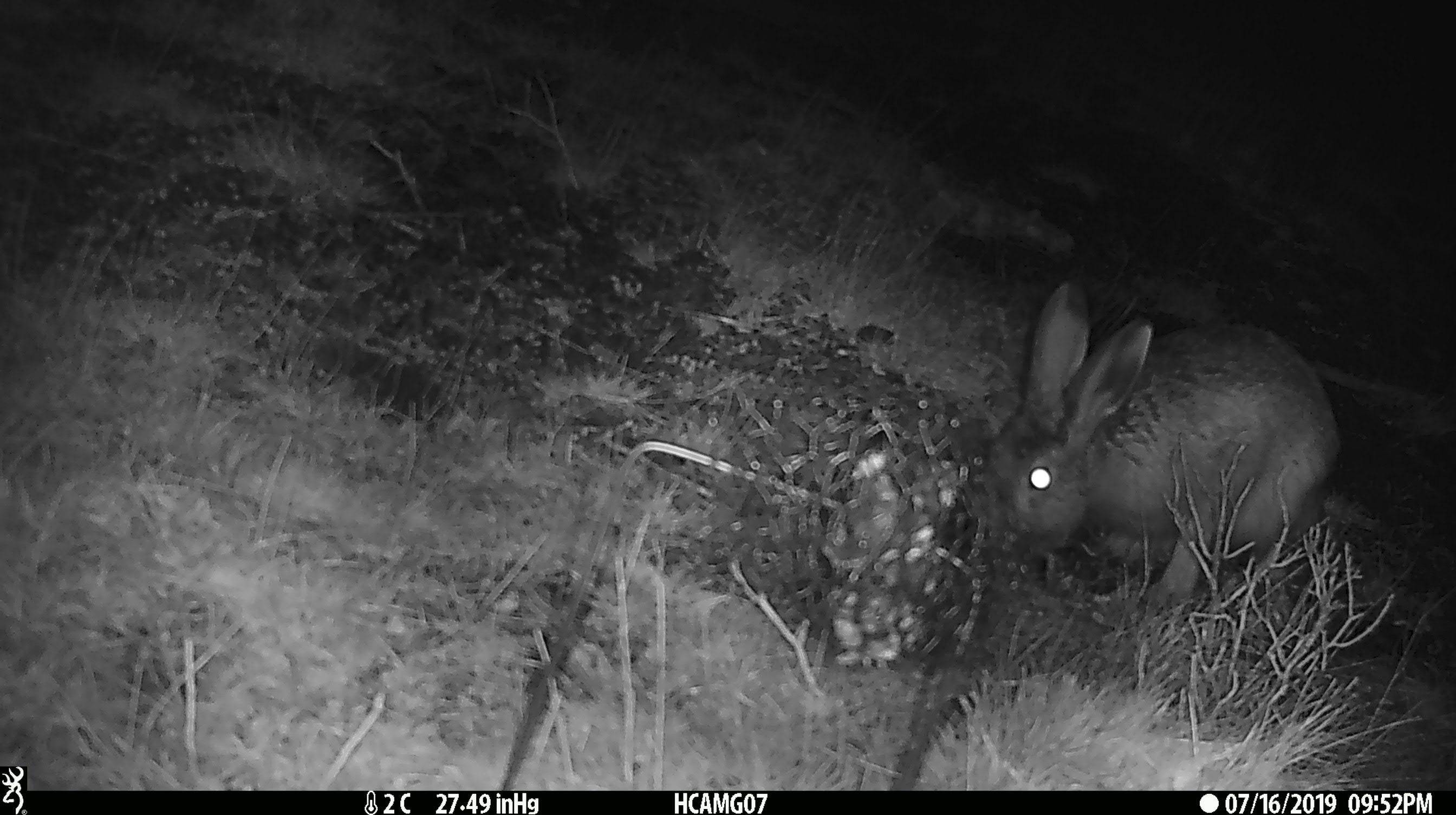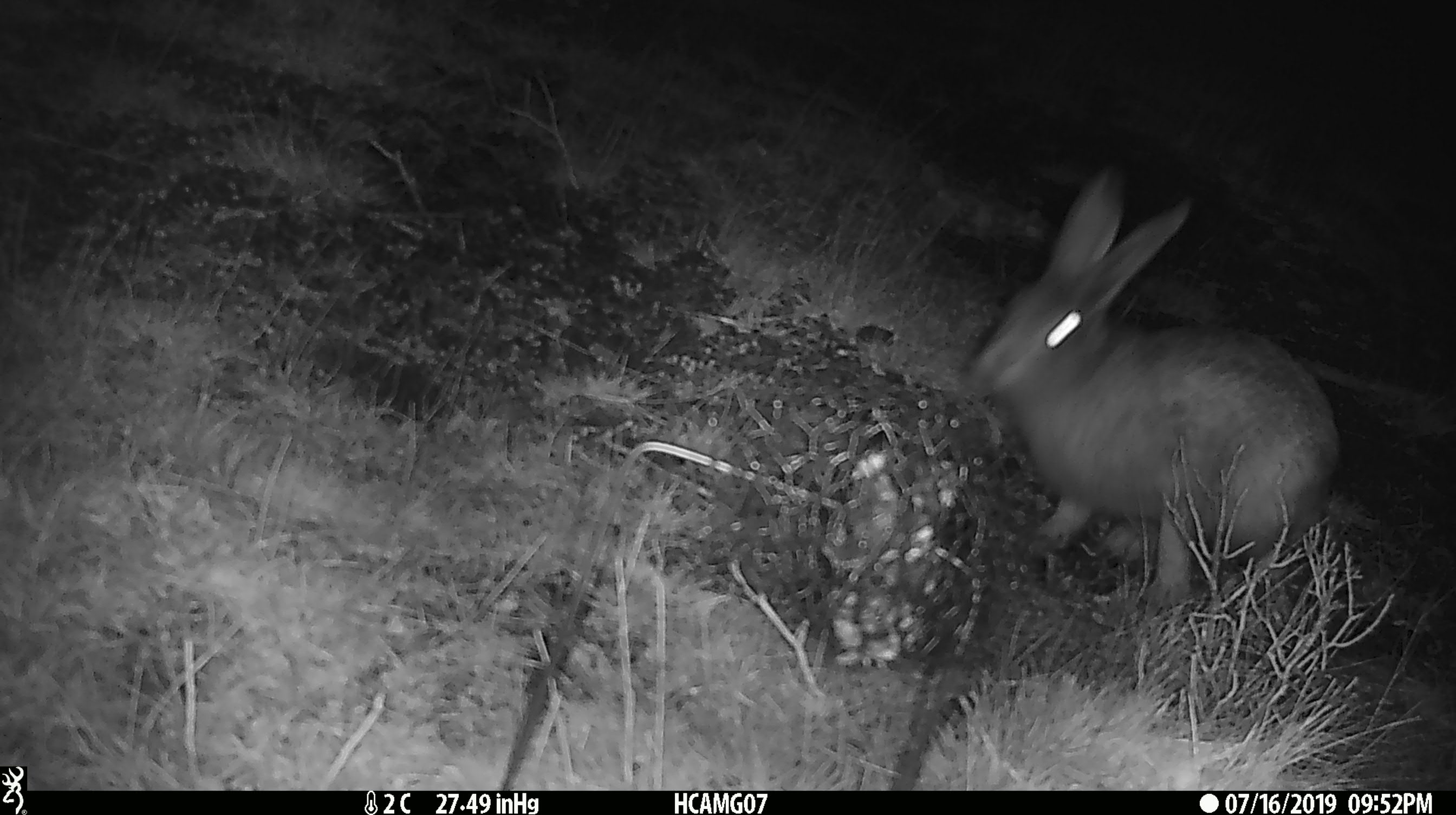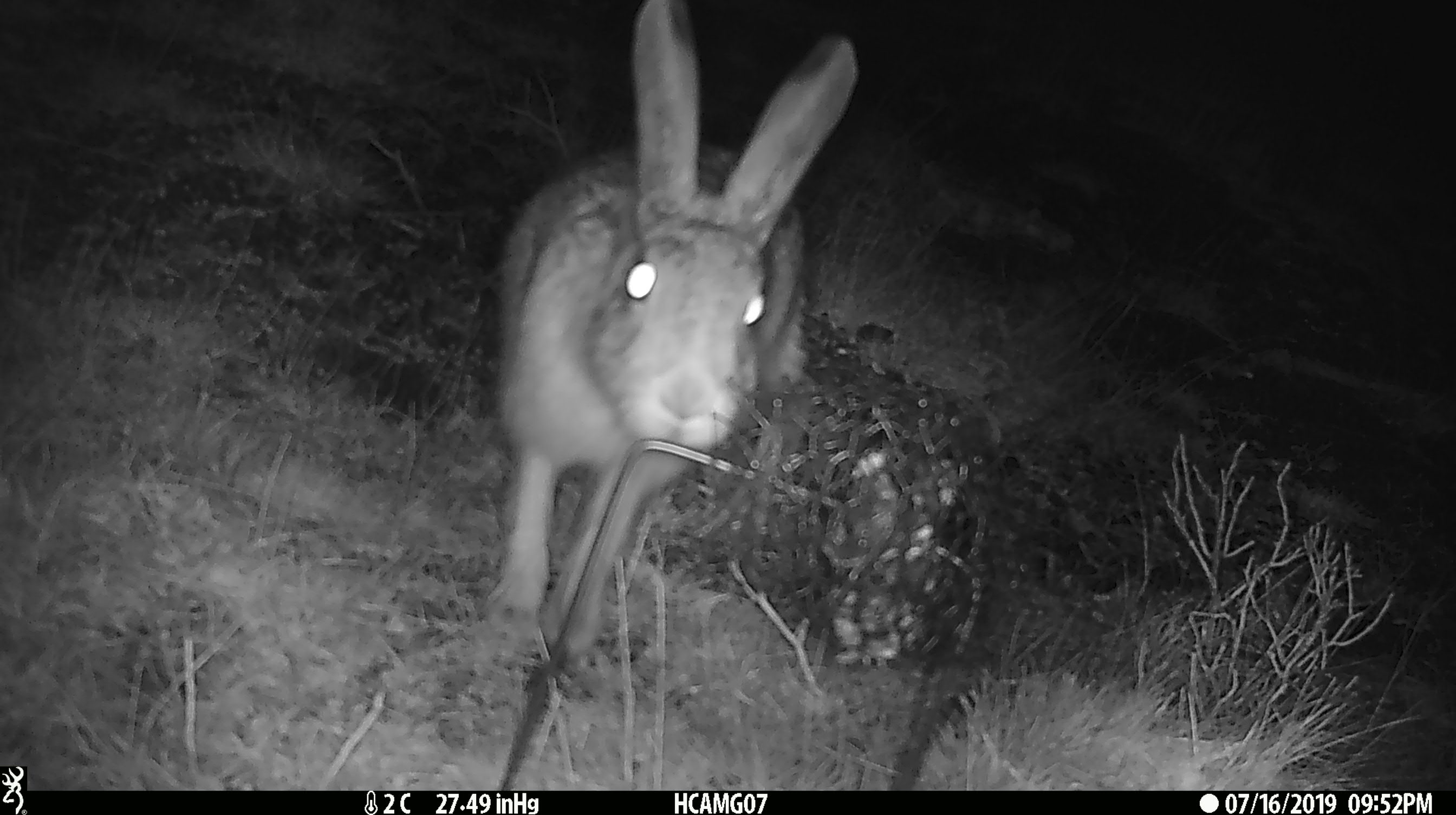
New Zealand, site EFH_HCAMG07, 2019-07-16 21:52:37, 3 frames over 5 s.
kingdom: Animalia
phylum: Chordata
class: Mammalia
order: Lagomorpha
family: Leporidae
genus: Lepus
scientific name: Lepus europaeus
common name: brown hare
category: hare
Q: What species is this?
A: Hare (brown hare) (Lepus europaeus).